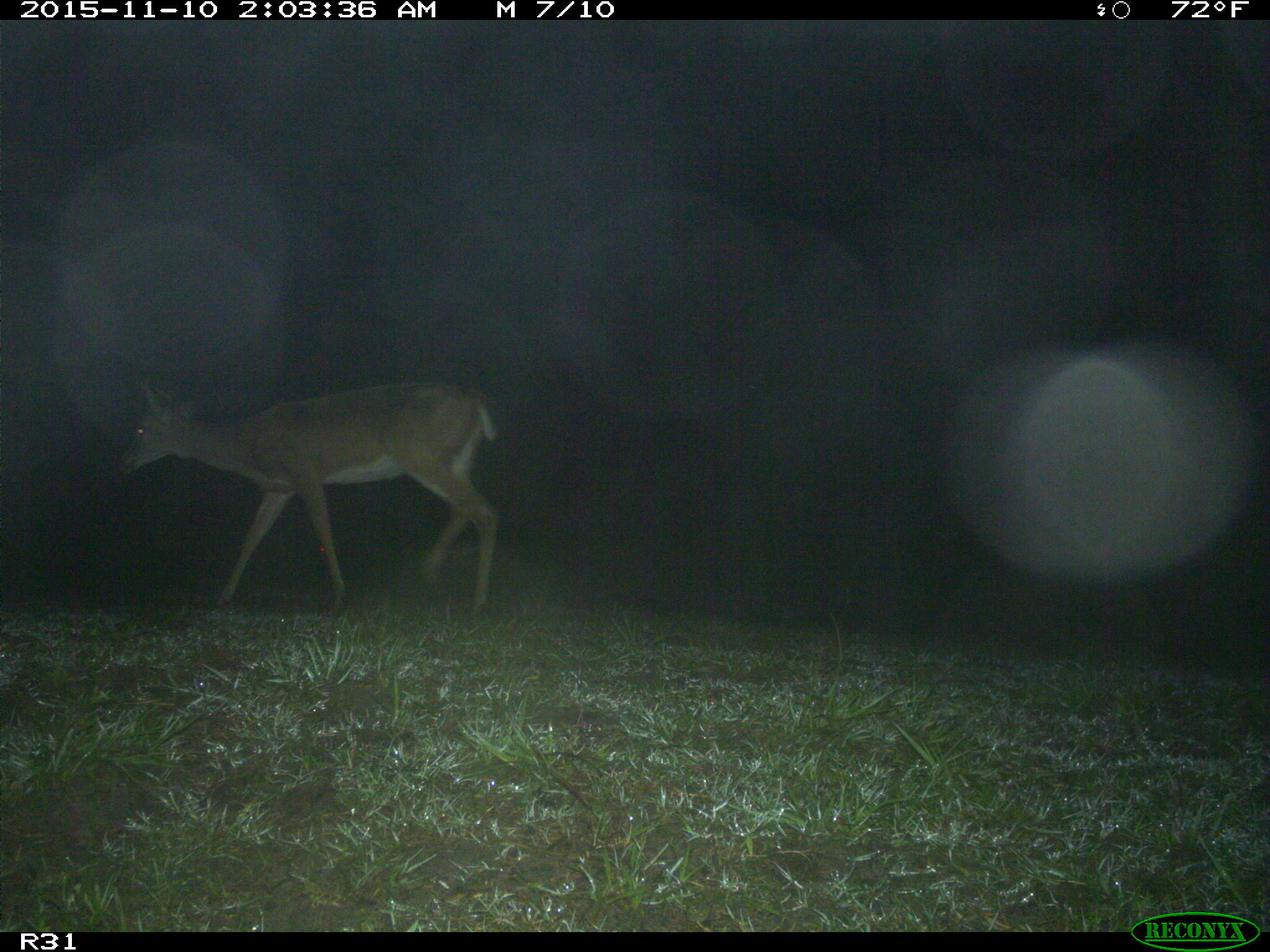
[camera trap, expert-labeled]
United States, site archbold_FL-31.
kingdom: Animalia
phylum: Chordata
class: Mammalia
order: Artiodactyla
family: Cervidae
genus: Odocoileus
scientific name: Odocoileus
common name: deer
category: unidentified deer